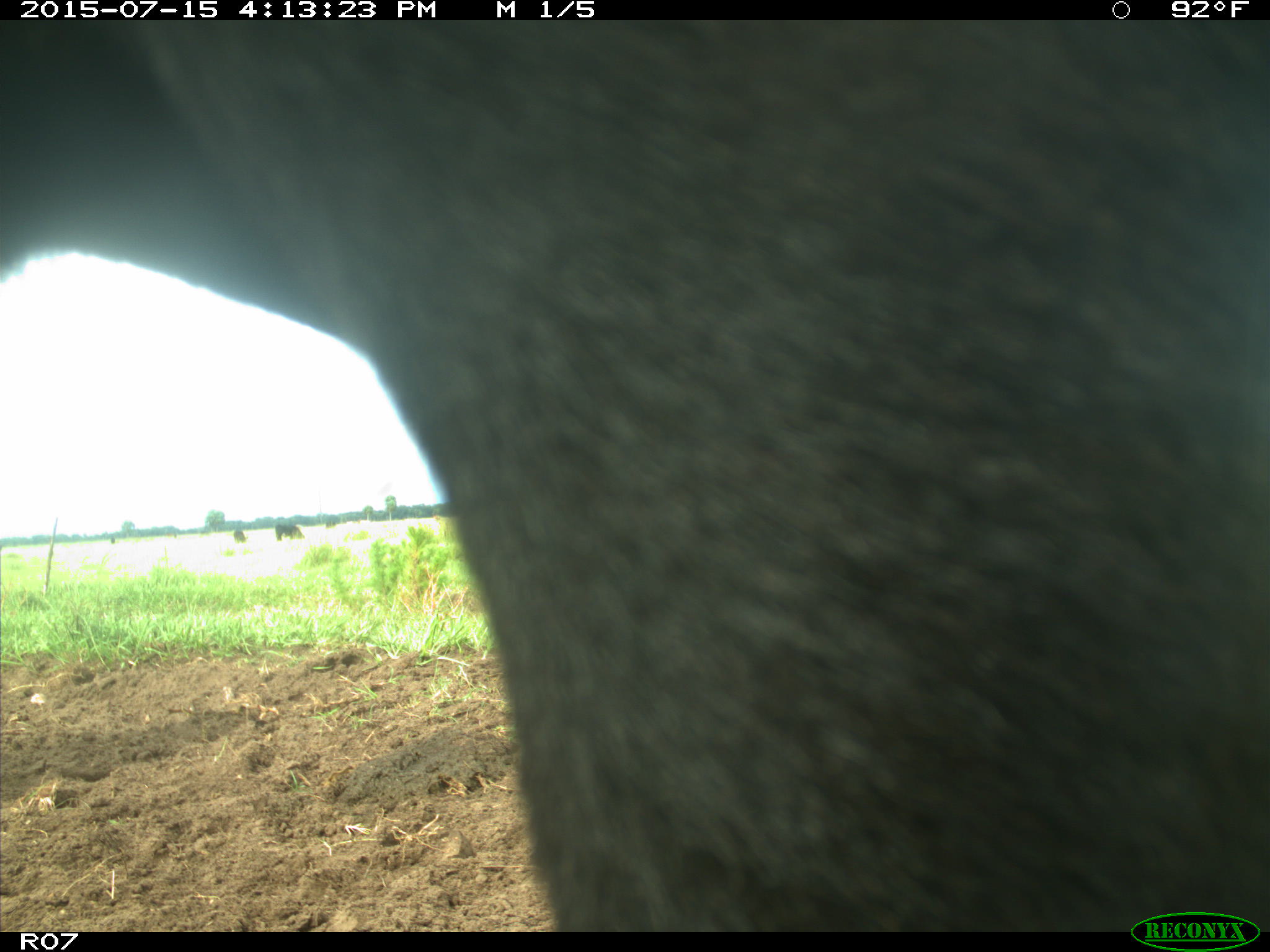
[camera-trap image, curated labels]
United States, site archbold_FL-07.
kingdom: Animalia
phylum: Chordata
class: Mammalia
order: Artiodactyla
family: Bovidae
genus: Bos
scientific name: Bos taurus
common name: domestic cow